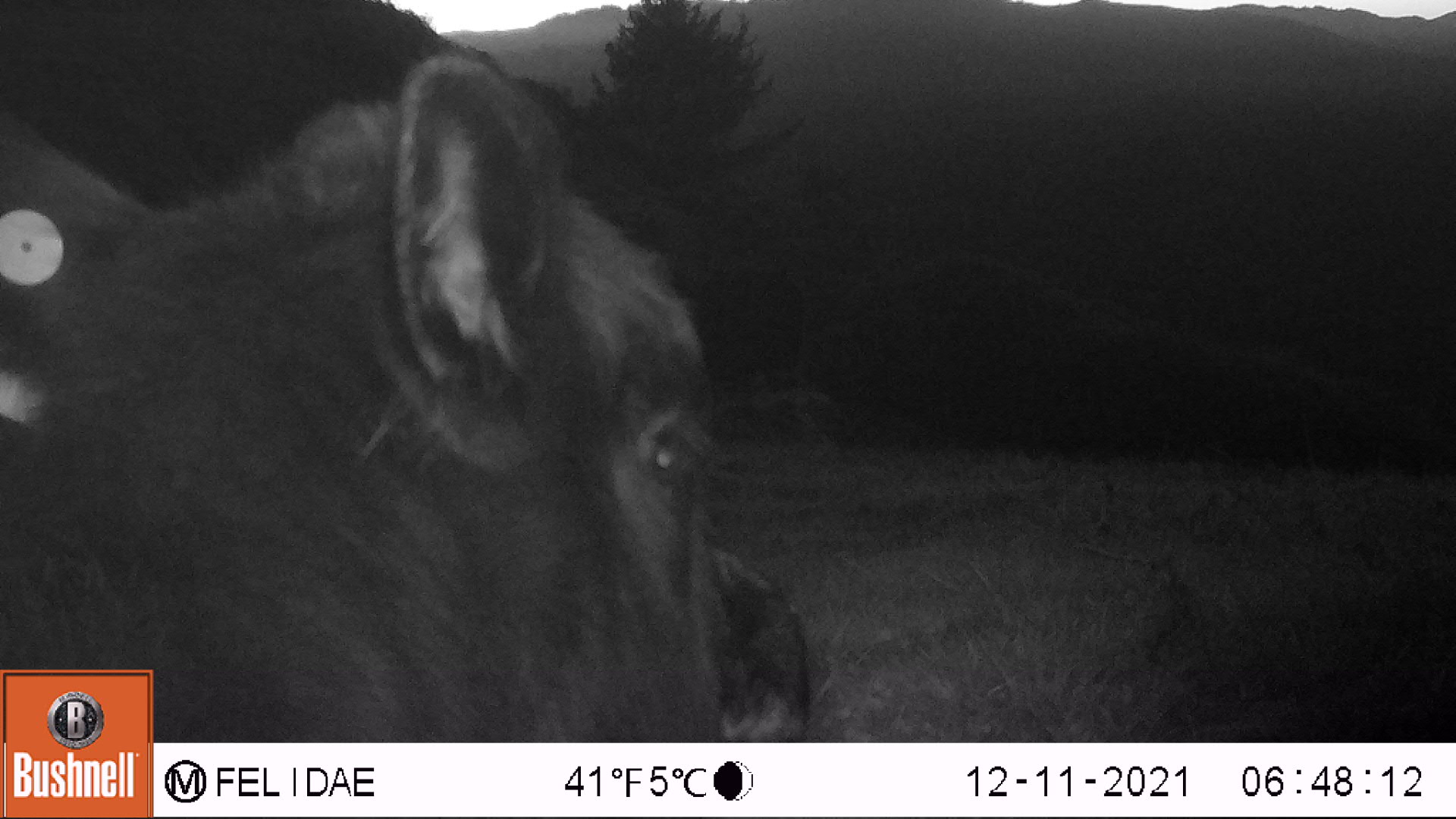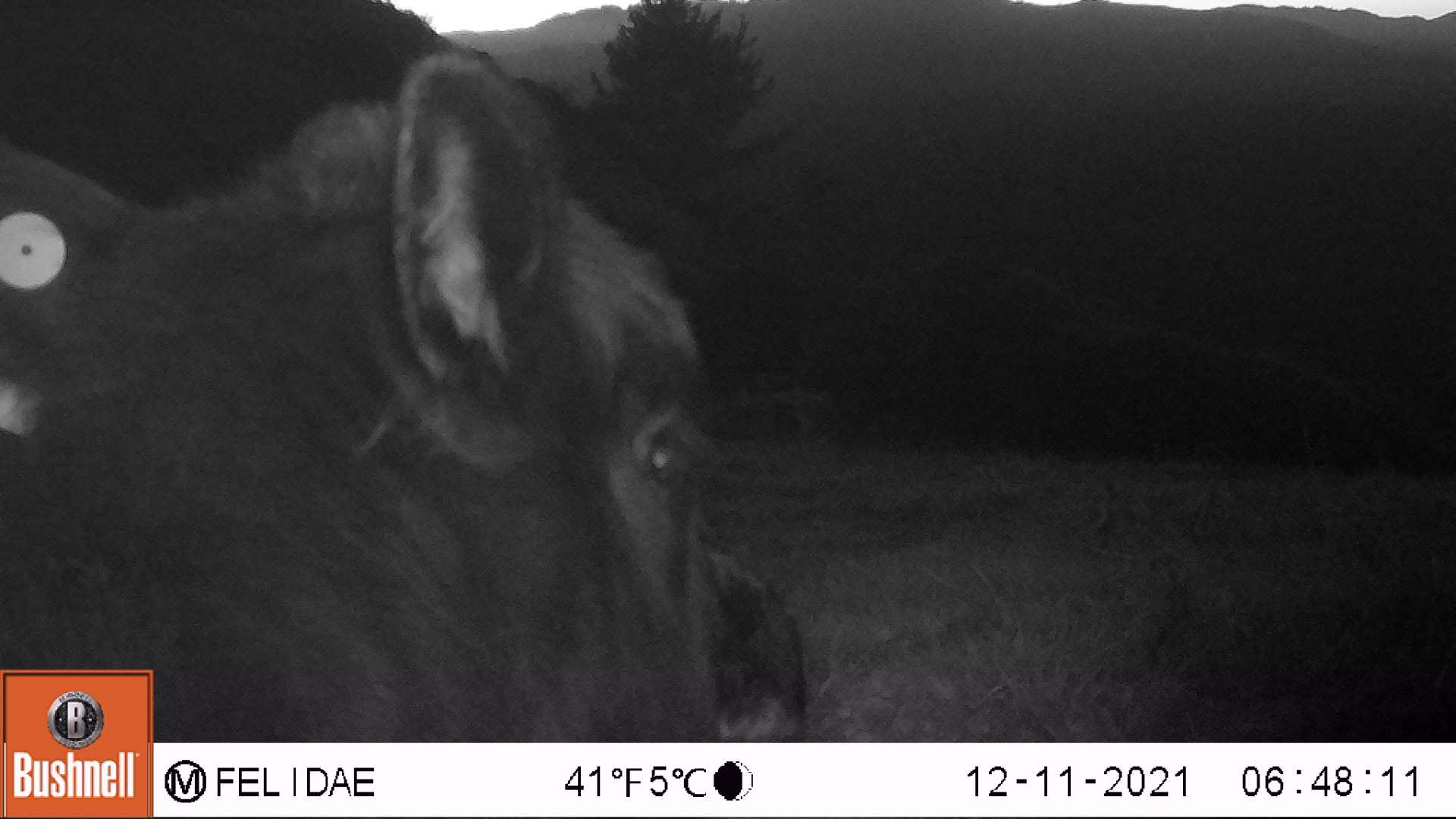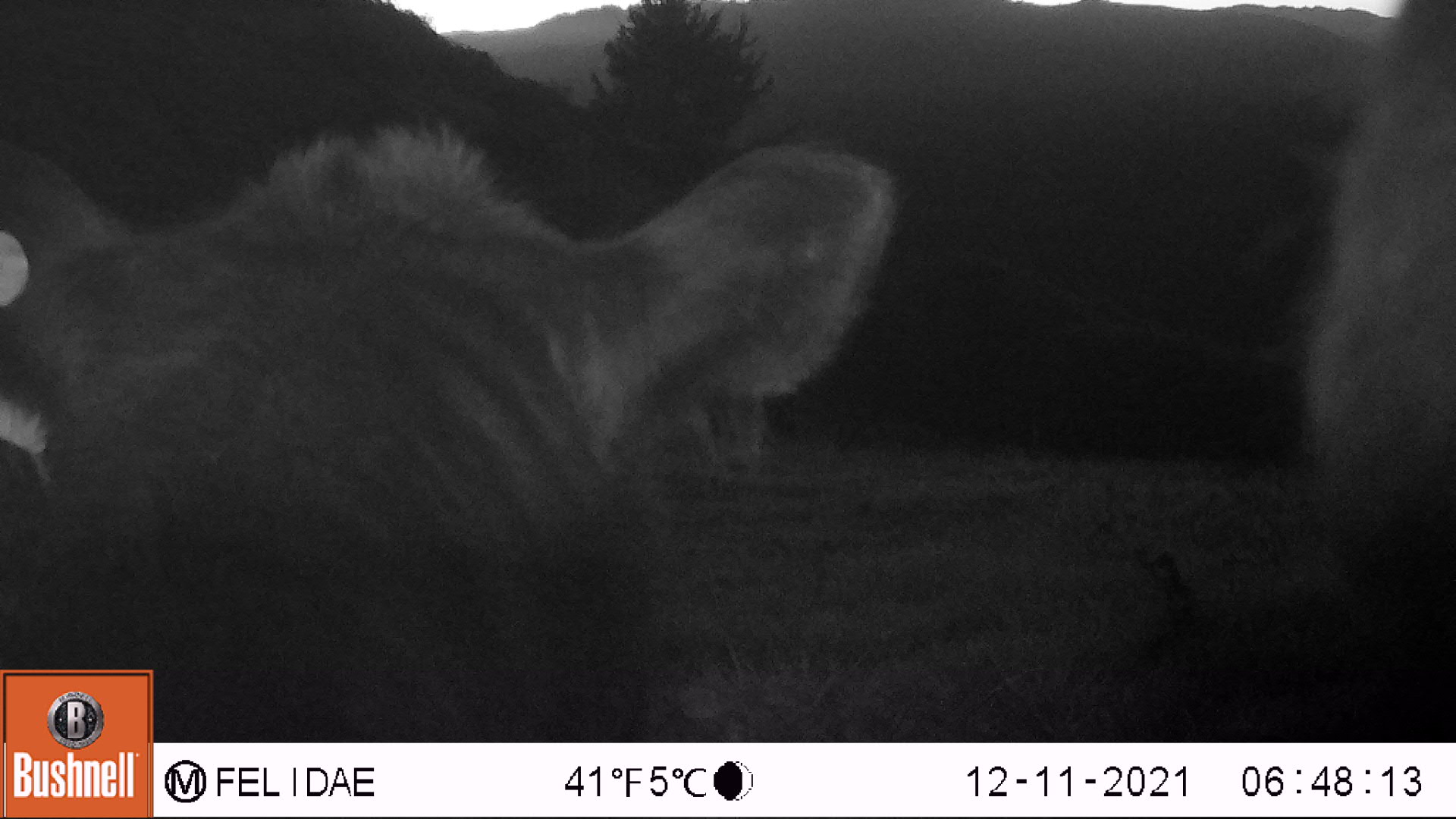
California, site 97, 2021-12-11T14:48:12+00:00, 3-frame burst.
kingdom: Animalia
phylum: Chordata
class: Mammalia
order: Artiodactyla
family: Bovidae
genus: Bos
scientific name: Bos taurus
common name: domestic cattle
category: cattle